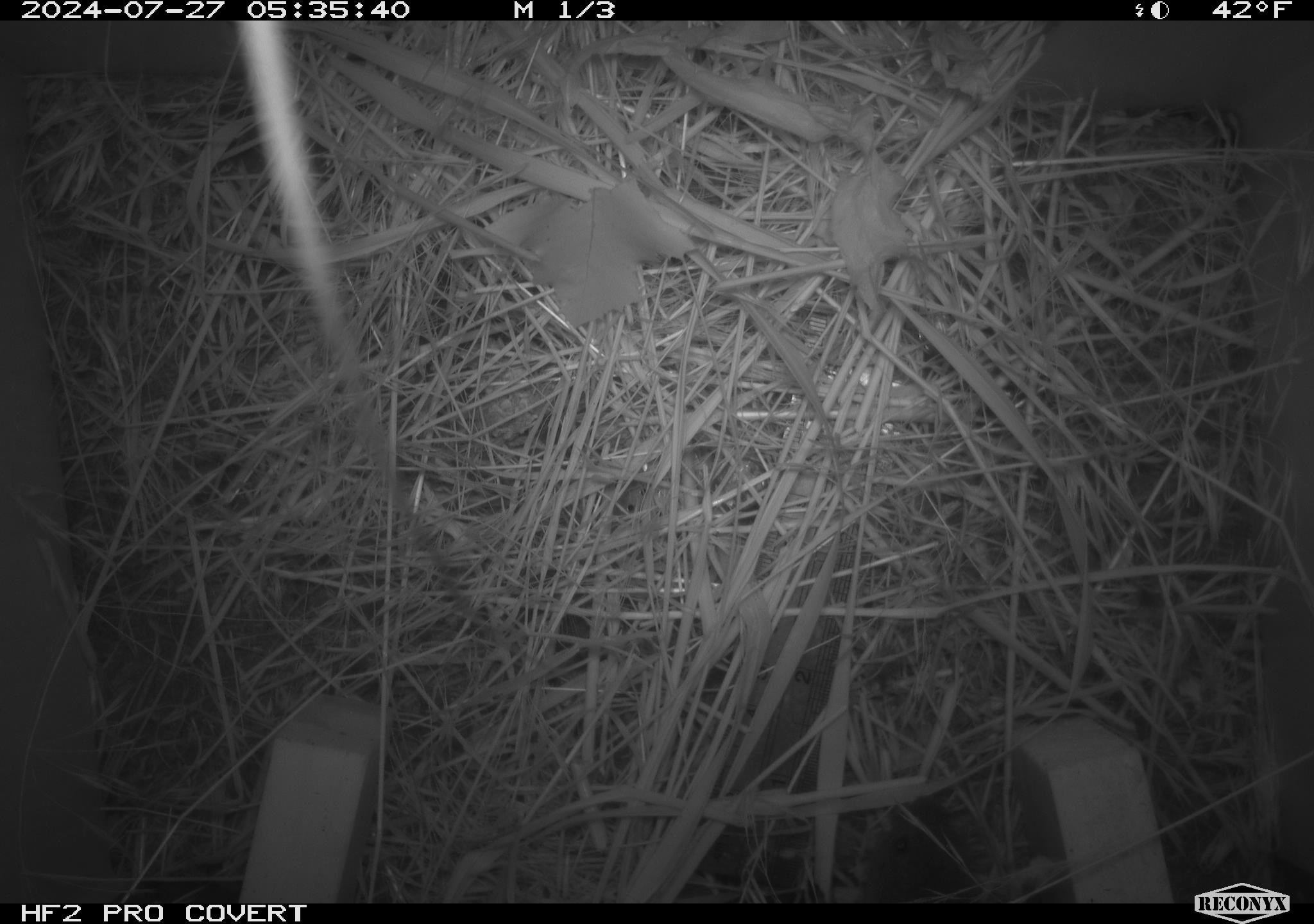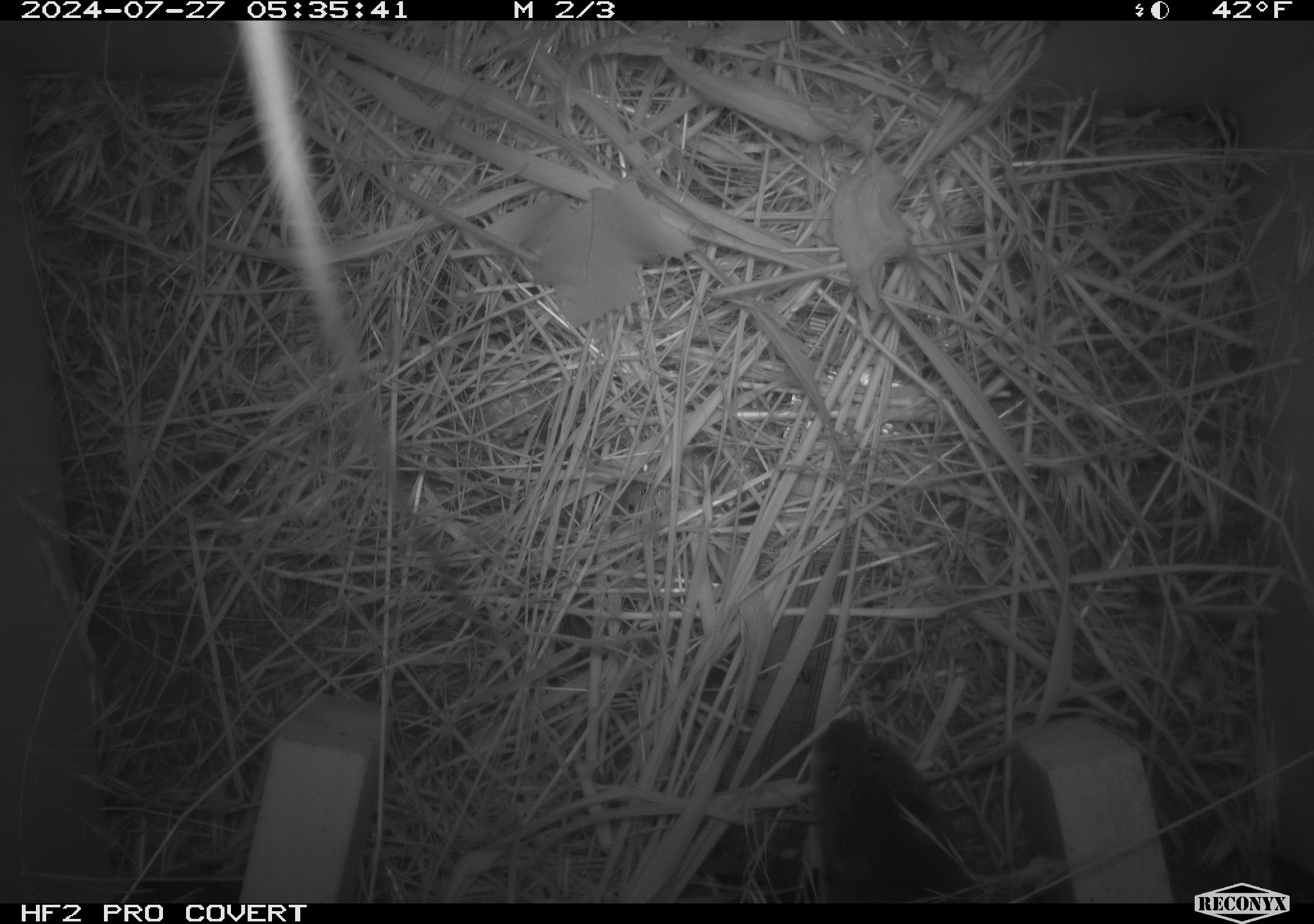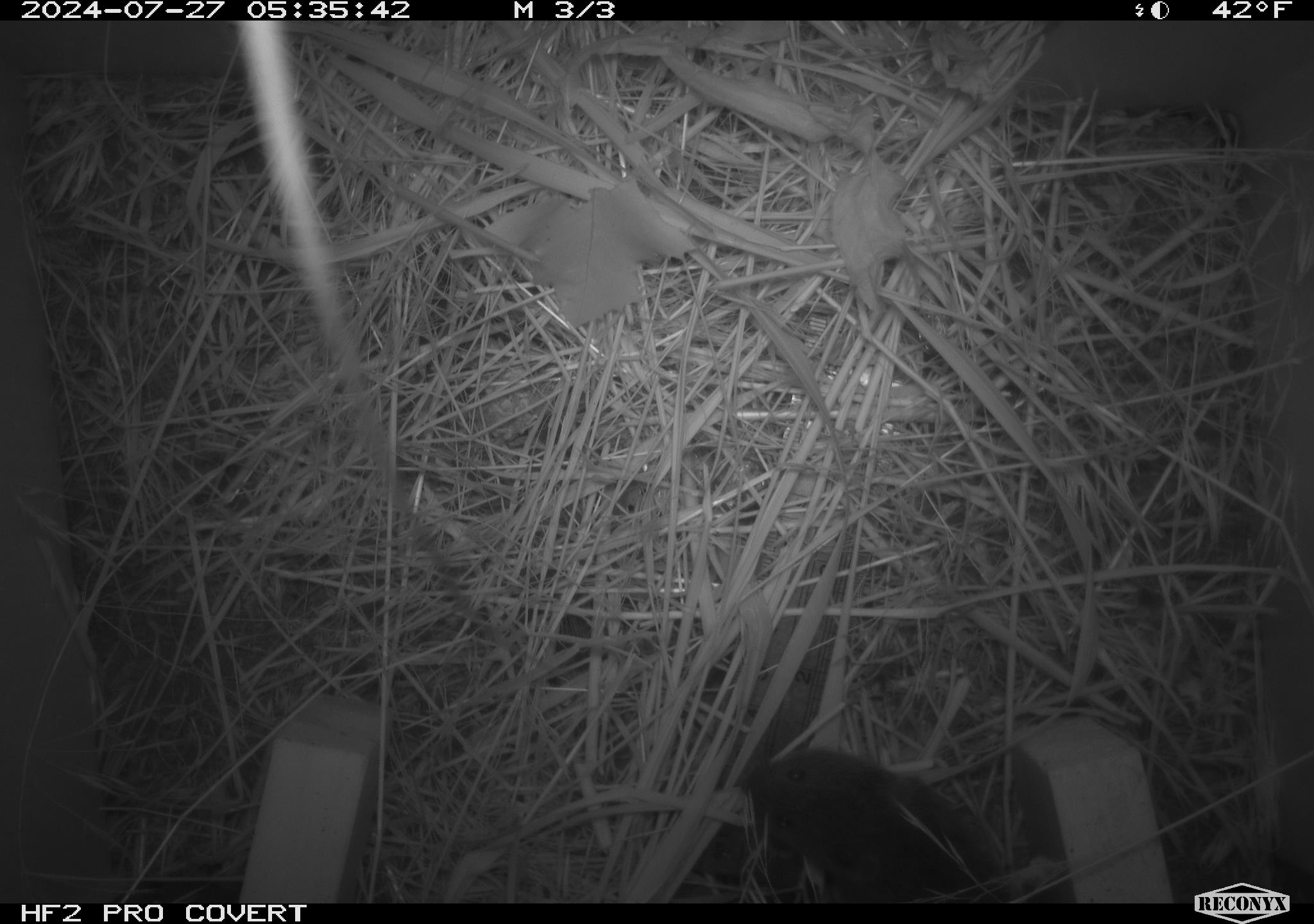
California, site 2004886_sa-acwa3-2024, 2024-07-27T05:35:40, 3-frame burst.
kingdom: Animalia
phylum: Chordata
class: Mammalia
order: Rodentia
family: Cricetidae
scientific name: Arvicolinae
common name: voles, lemmings, and muskrats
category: arvicolinae subfamily